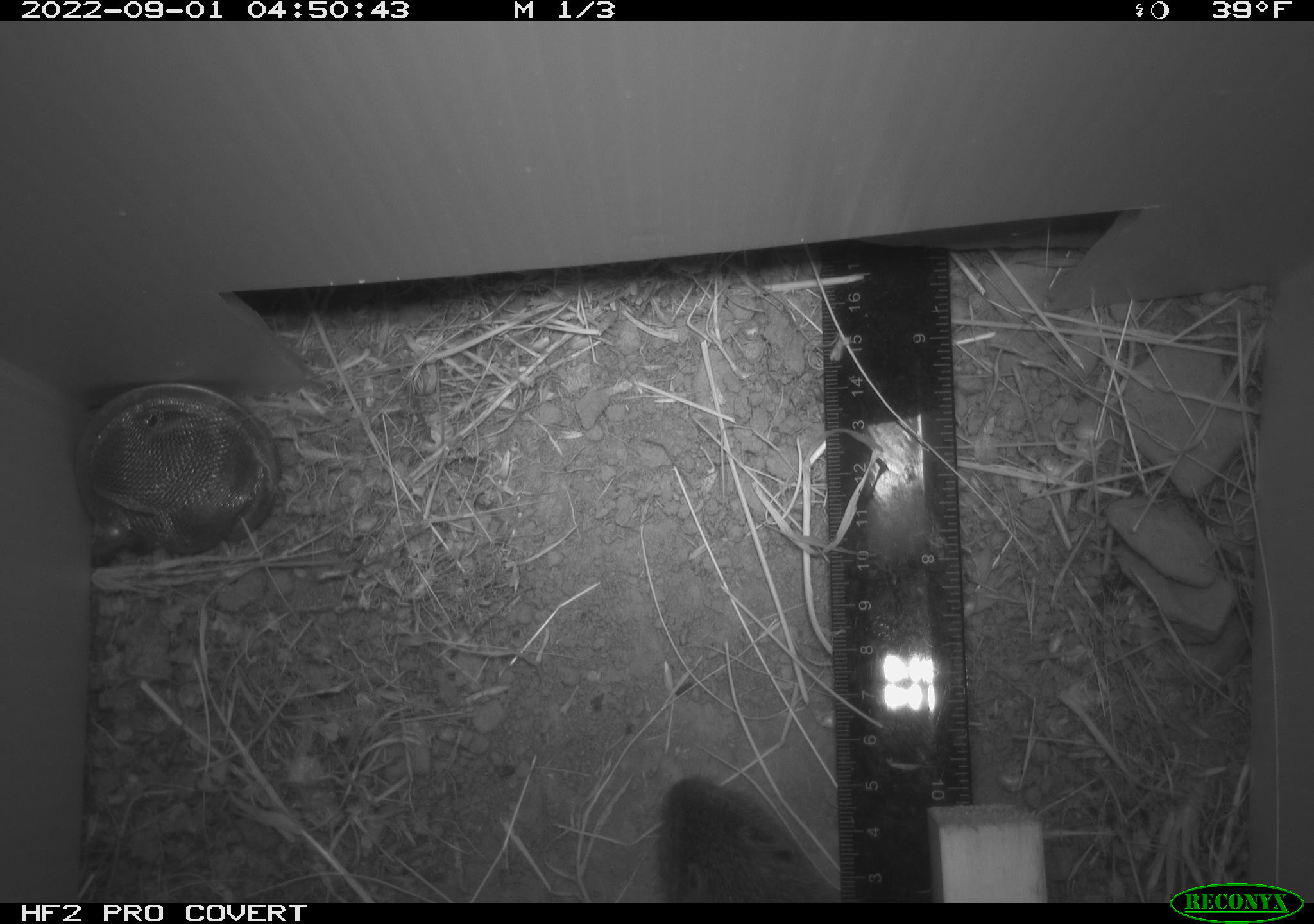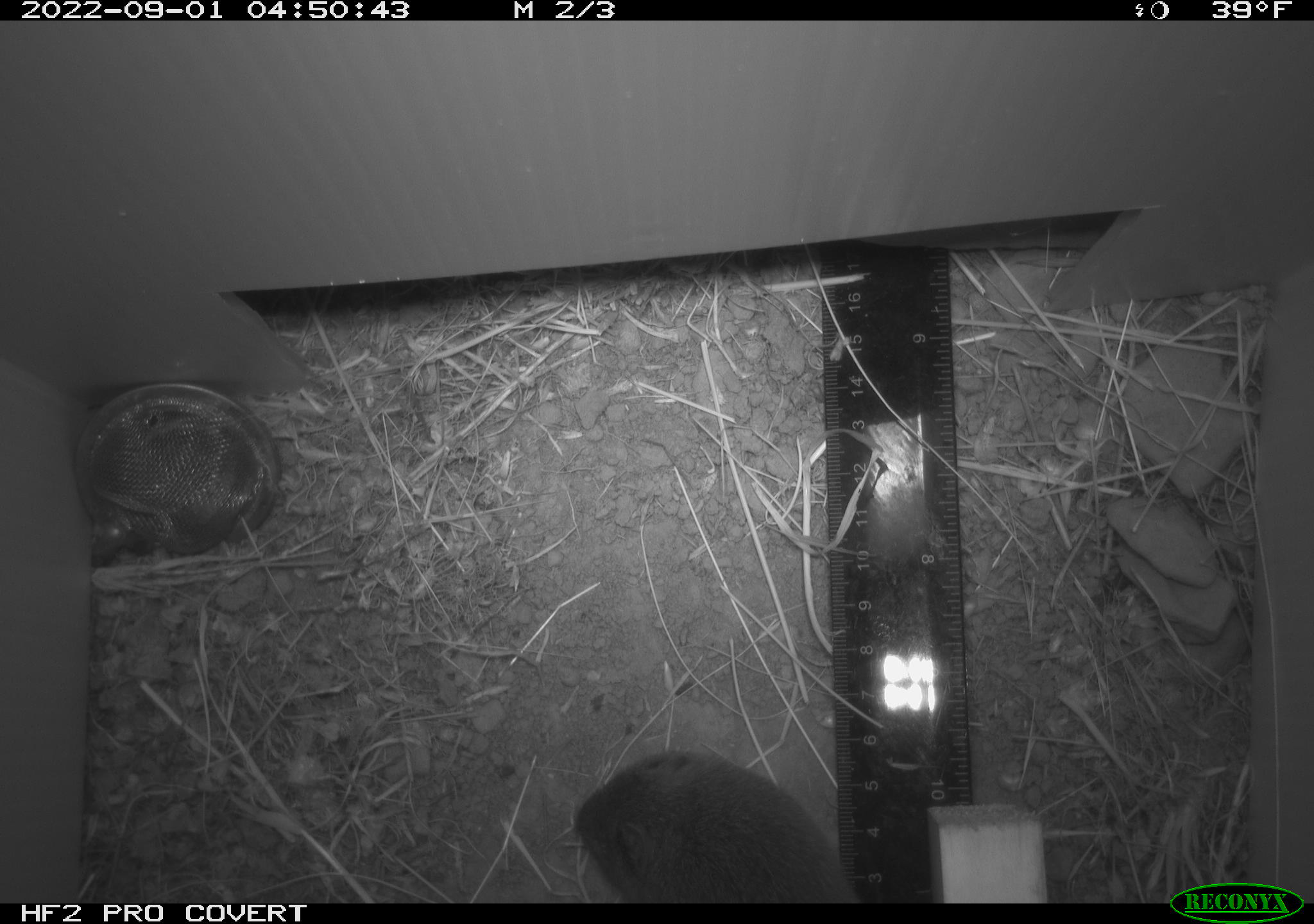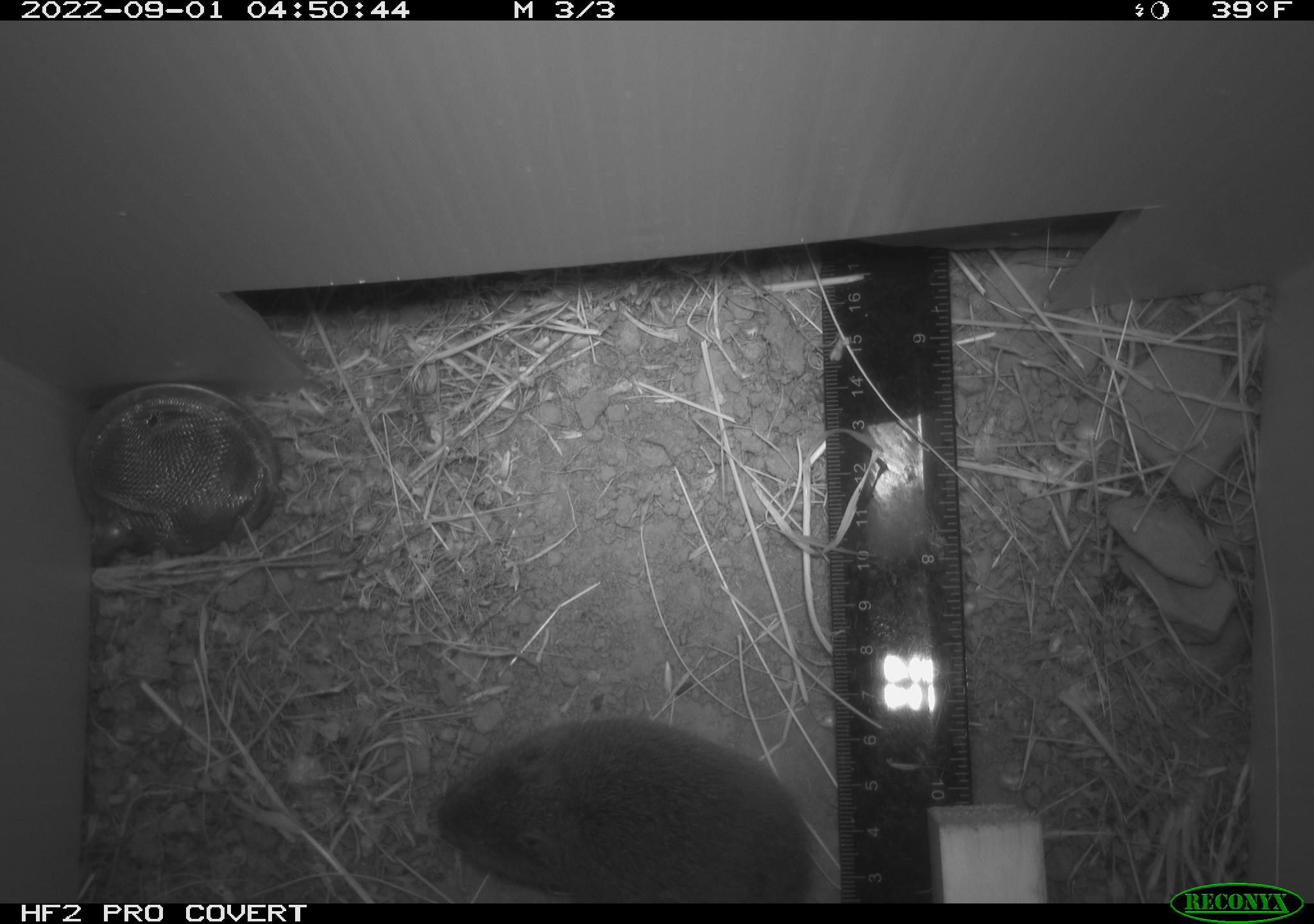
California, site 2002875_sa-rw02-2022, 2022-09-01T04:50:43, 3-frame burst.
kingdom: Animalia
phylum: Chordata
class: Mammalia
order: Rodentia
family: Cricetidae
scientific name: Arvicolinae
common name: voles, lemmings, and muskrats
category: arvicolinae subfamily